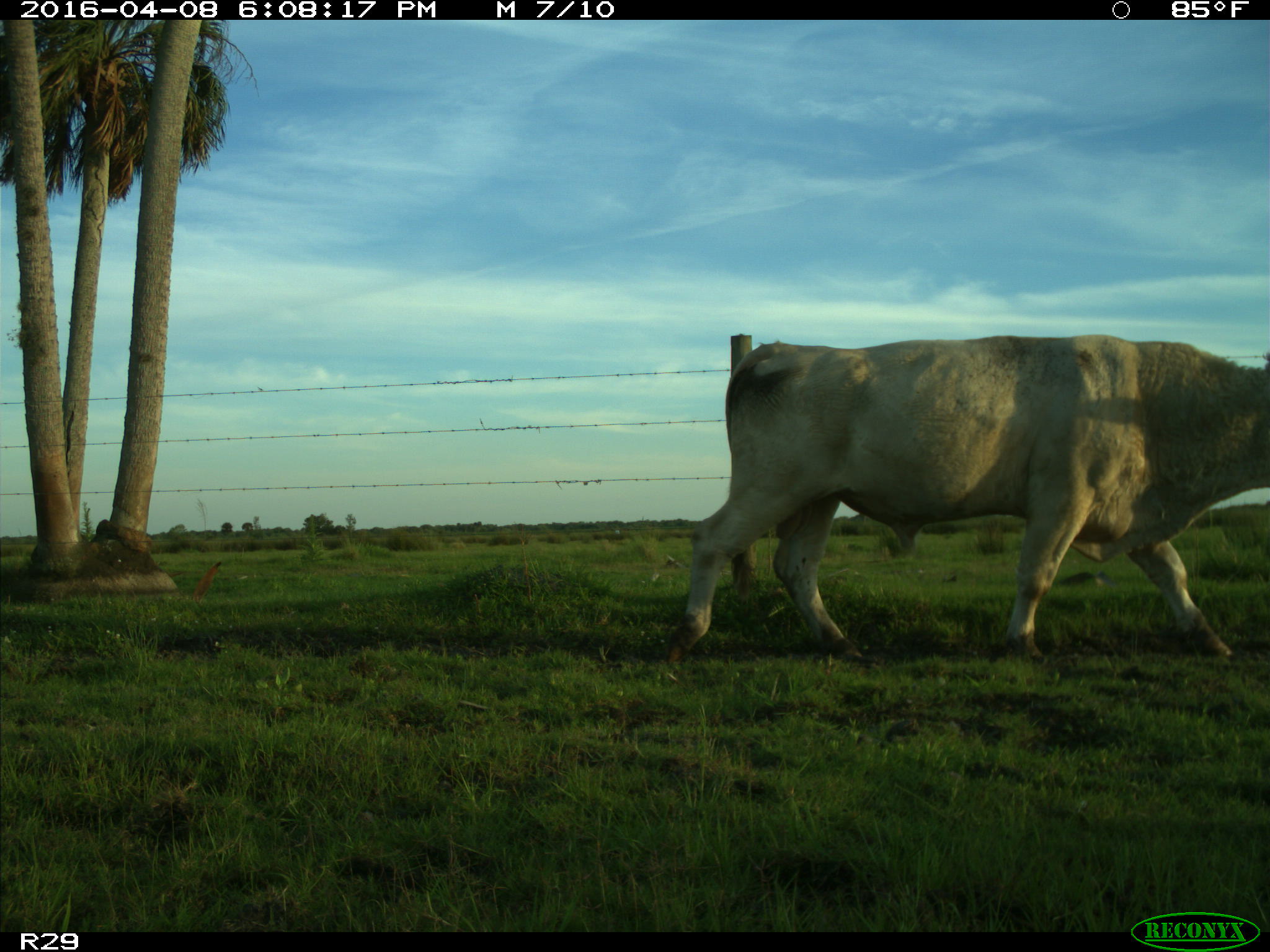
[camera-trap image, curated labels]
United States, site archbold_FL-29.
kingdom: Animalia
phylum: Chordata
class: Mammalia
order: Artiodactyla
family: Bovidae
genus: Bos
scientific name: Bos taurus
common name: domestic cow